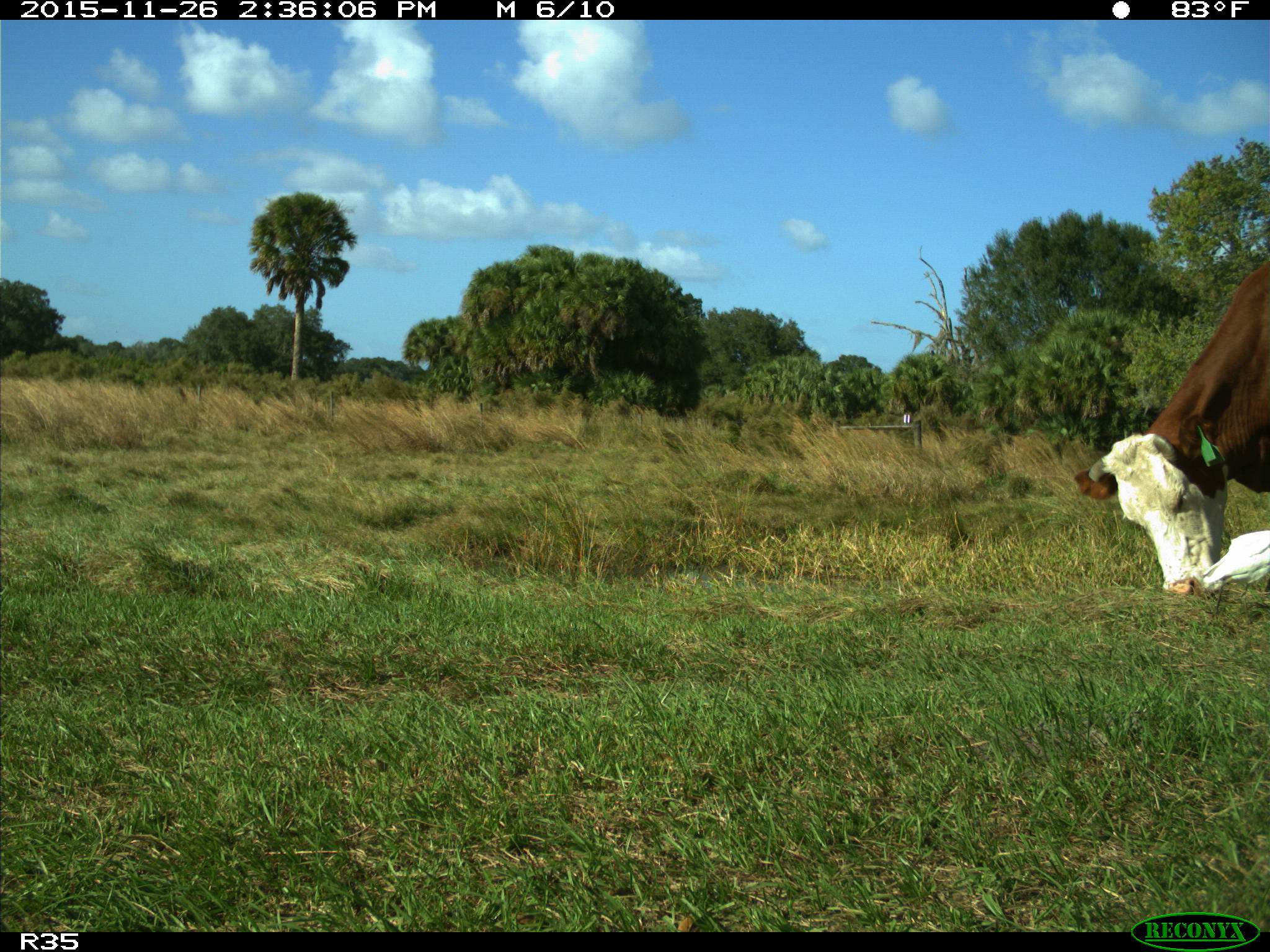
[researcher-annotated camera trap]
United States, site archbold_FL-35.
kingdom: Animalia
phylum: Chordata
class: Mammalia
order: Artiodactyla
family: Bovidae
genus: Bos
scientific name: Bos taurus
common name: domestic cow